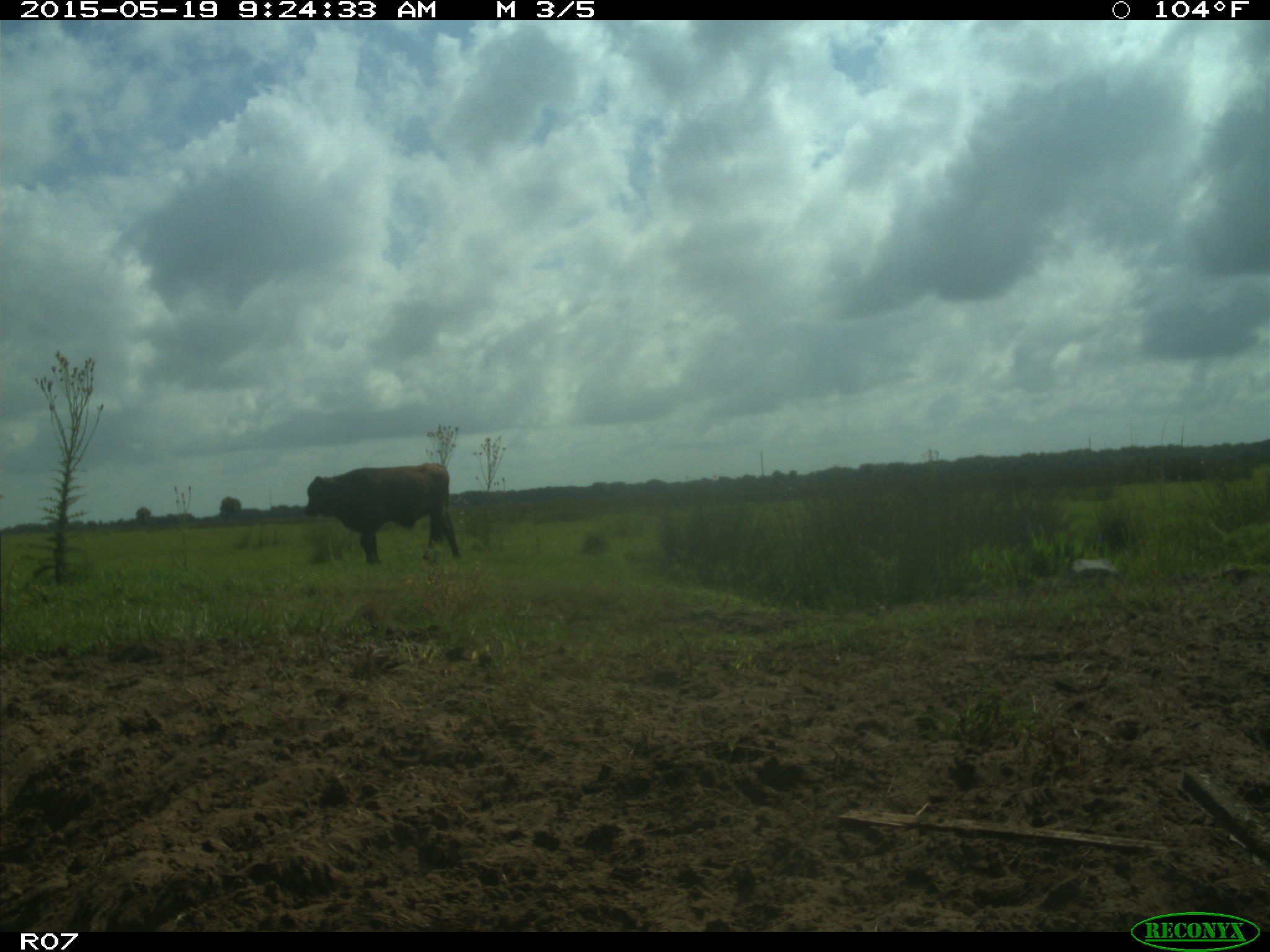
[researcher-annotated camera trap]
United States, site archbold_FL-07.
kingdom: Animalia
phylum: Chordata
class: Mammalia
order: Artiodactyla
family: Bovidae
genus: Bos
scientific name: Bos taurus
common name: domestic cow